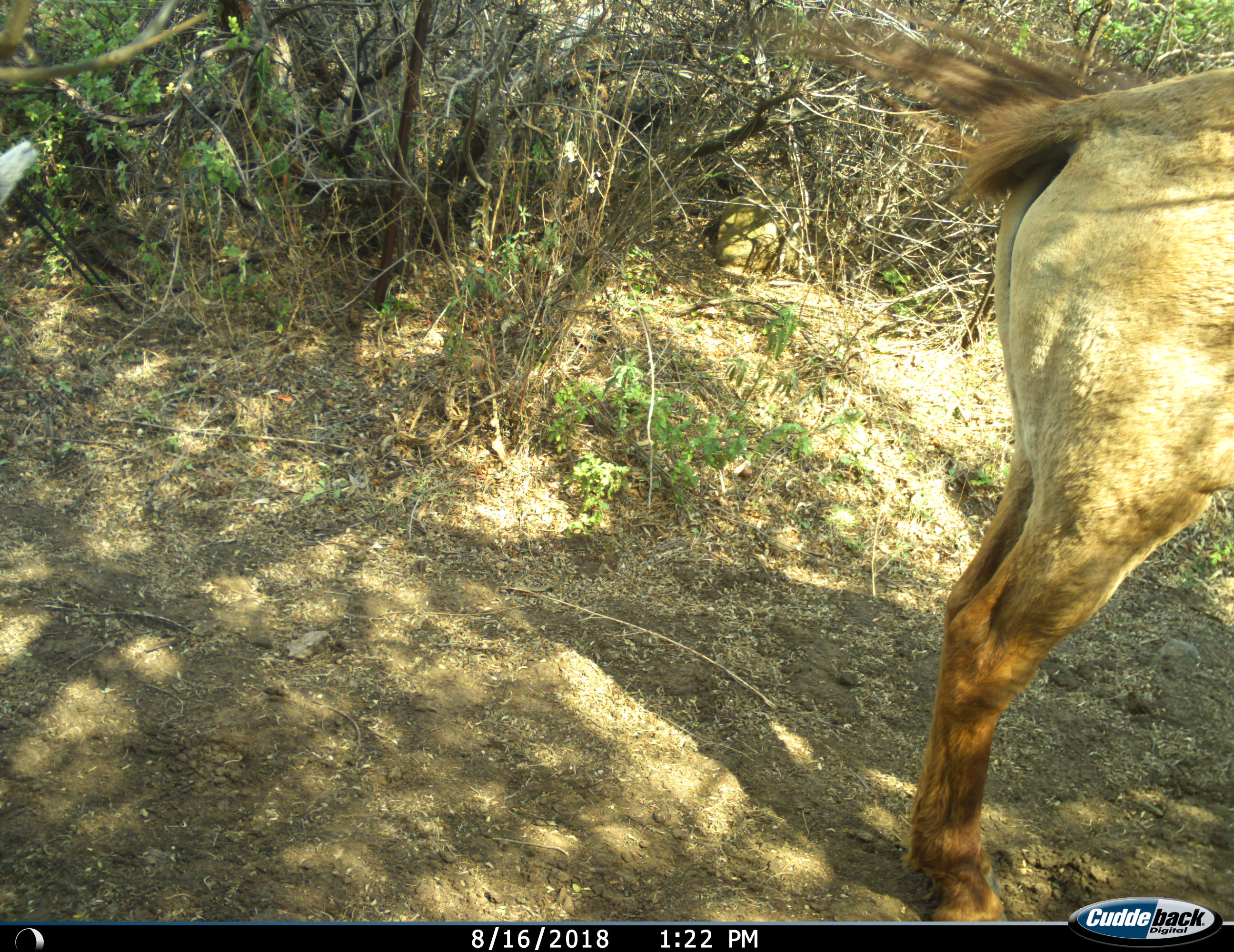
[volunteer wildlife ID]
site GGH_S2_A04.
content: unidentified animal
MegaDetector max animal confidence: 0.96